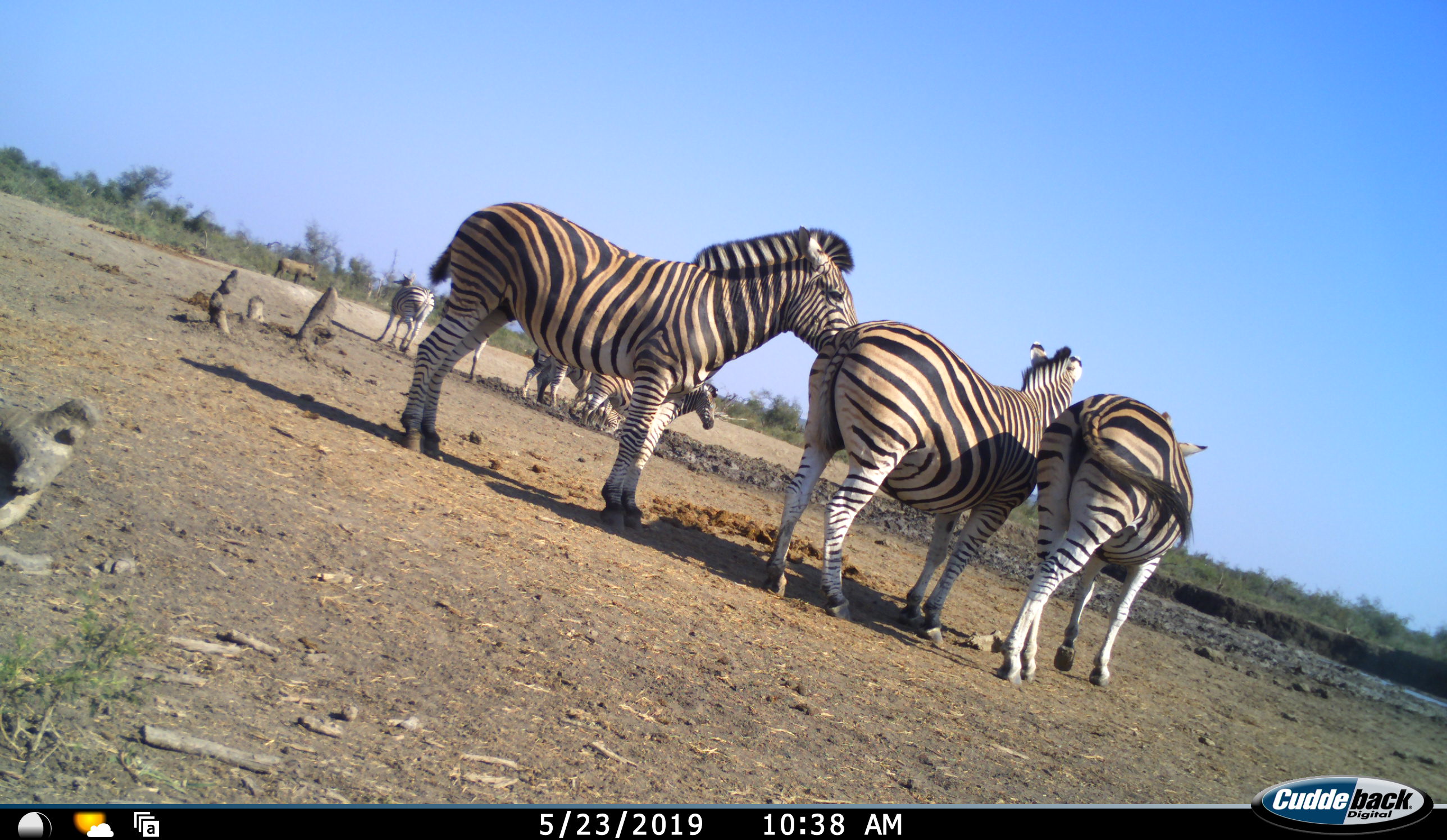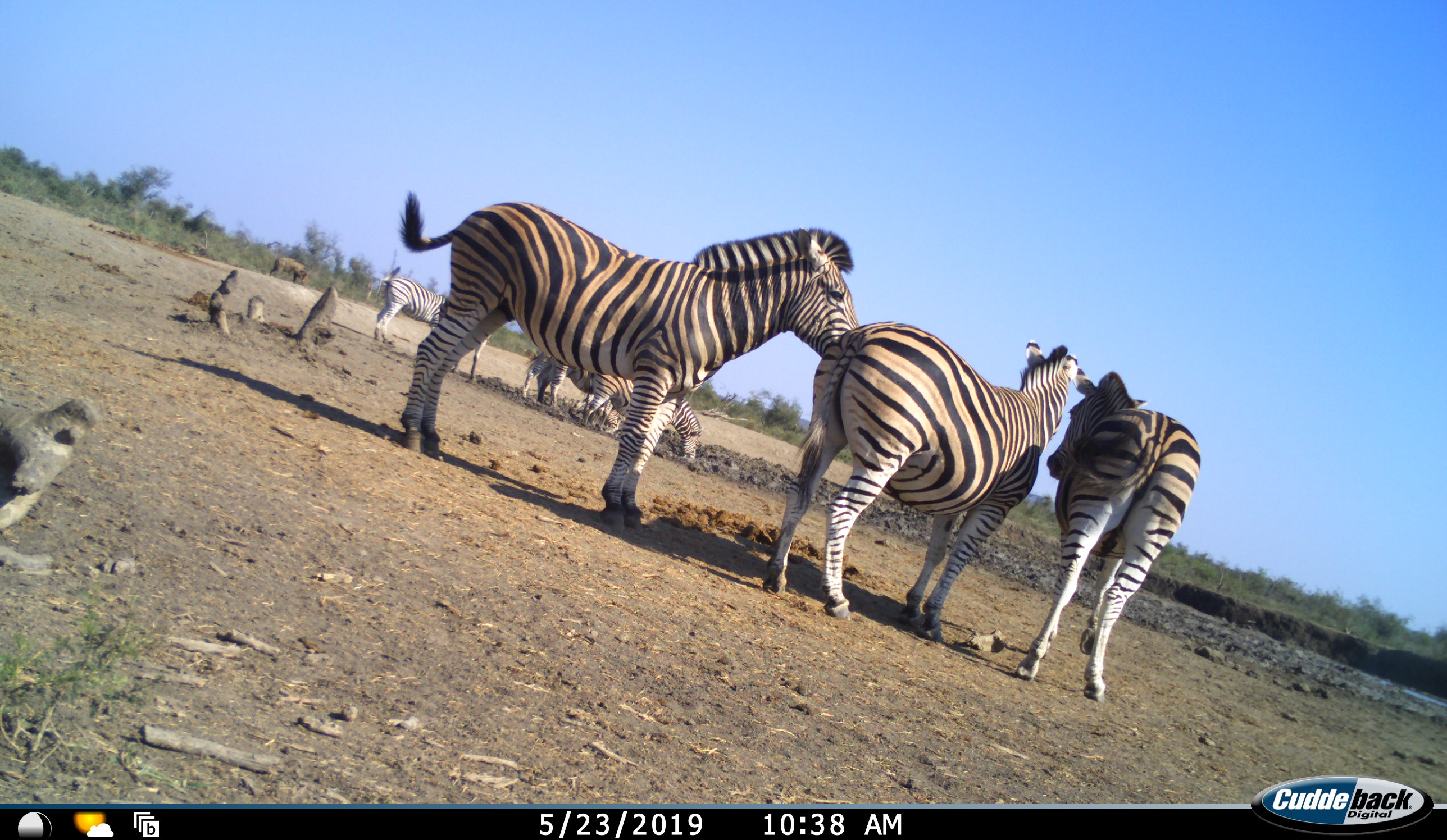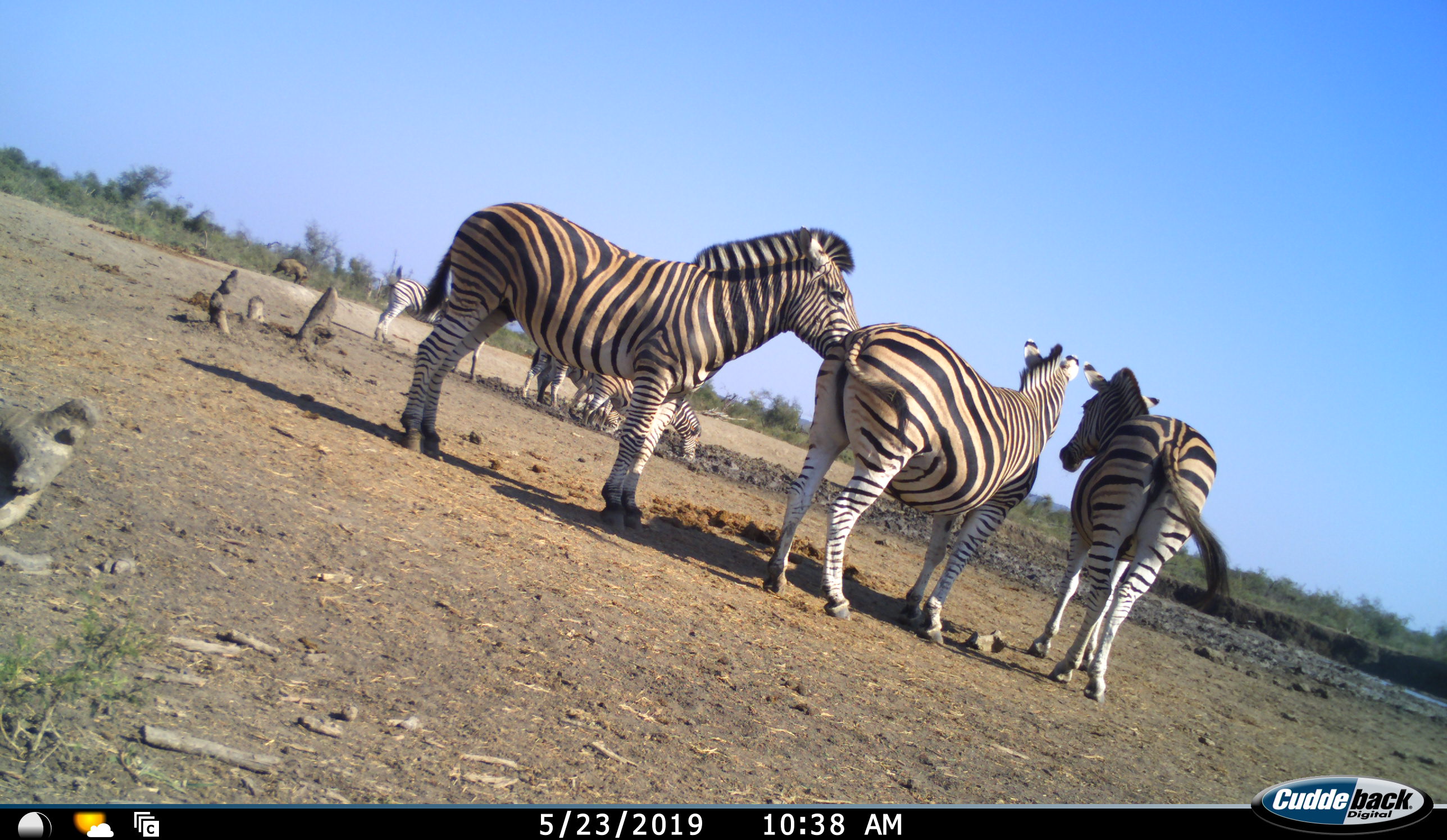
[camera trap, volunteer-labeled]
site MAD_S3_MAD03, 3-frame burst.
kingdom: Animalia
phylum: Chordata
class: Mammalia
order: Perissodactyla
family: Equidae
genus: Equus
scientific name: Equus quagga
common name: plains zebra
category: zebraplains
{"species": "zebraplains (plains zebra) (Equus quagga)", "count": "7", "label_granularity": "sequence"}